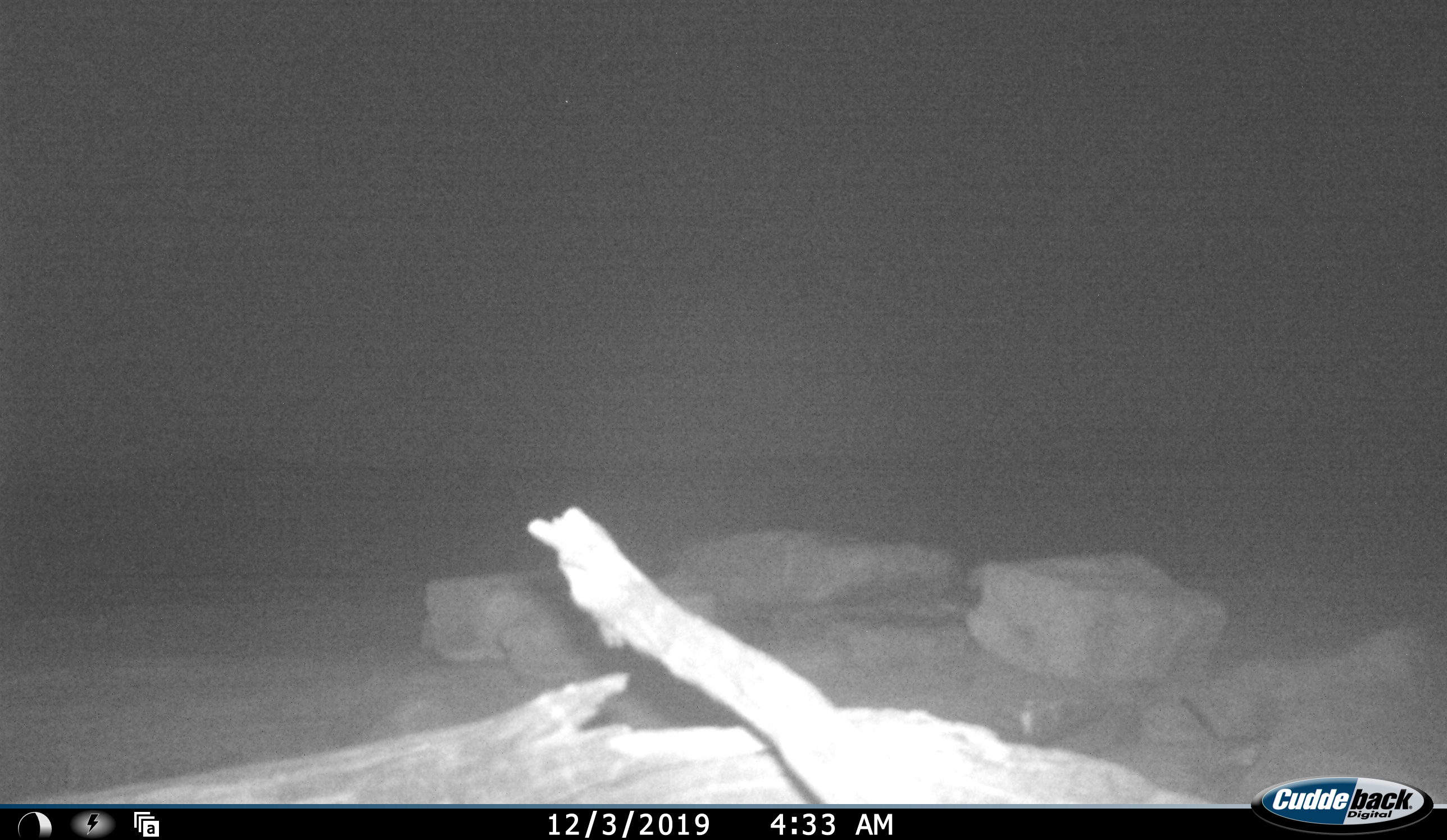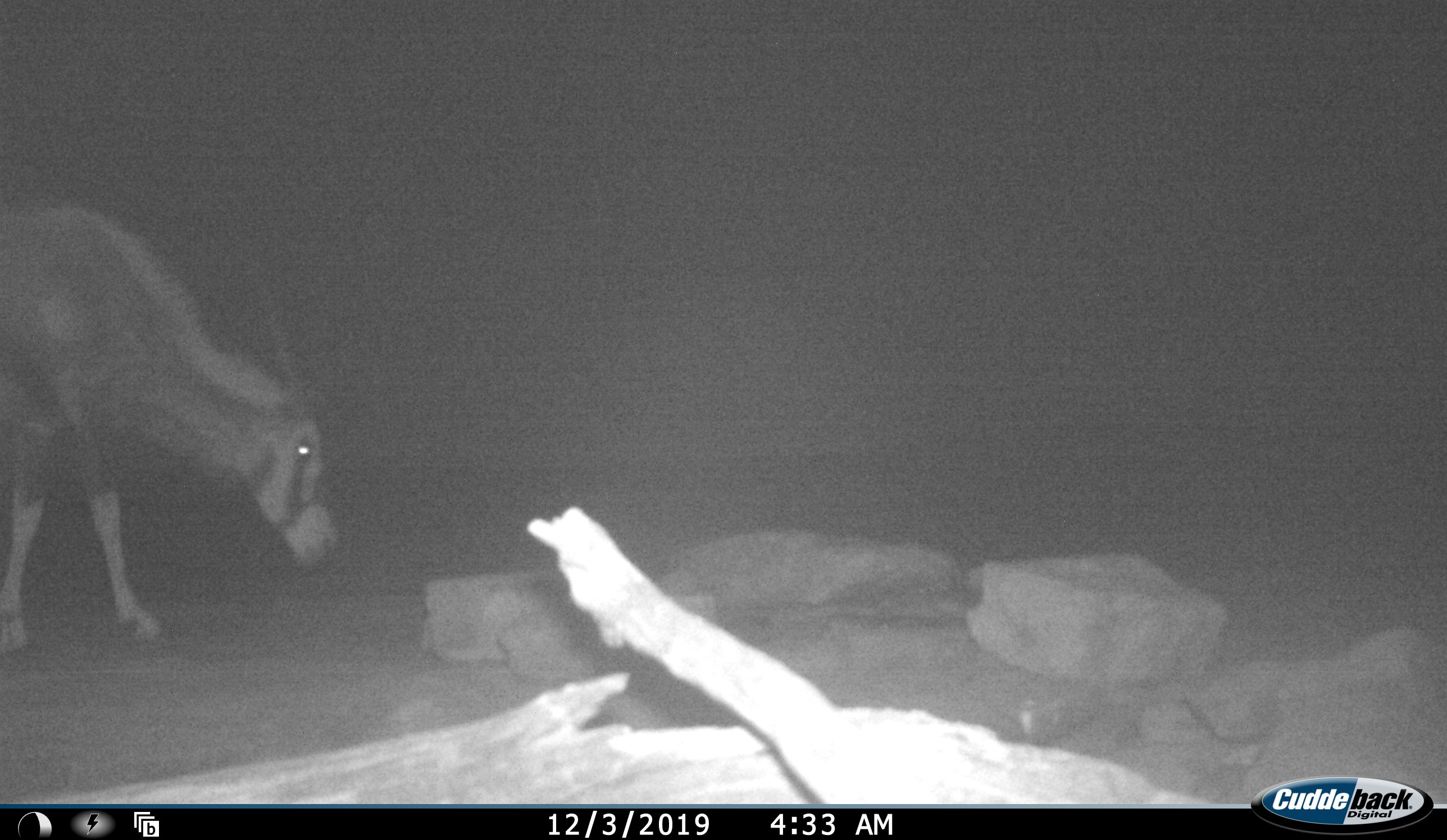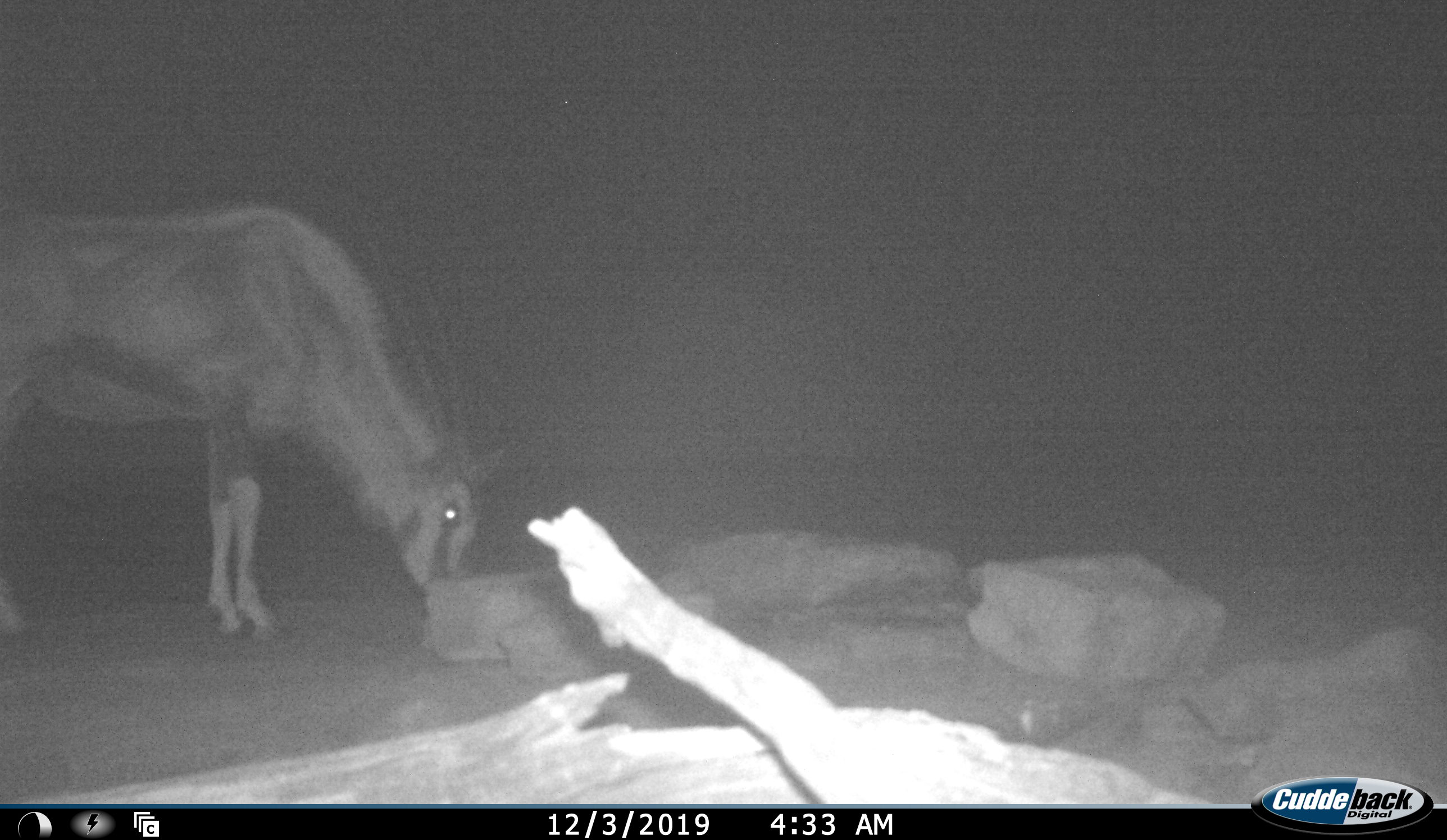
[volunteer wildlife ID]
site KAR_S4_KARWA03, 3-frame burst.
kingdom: Animalia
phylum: Chordata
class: Mammalia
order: Artiodactyla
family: Bovidae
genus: Oryx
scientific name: Oryx gazella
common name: gemsbok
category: oryx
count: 1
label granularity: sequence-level